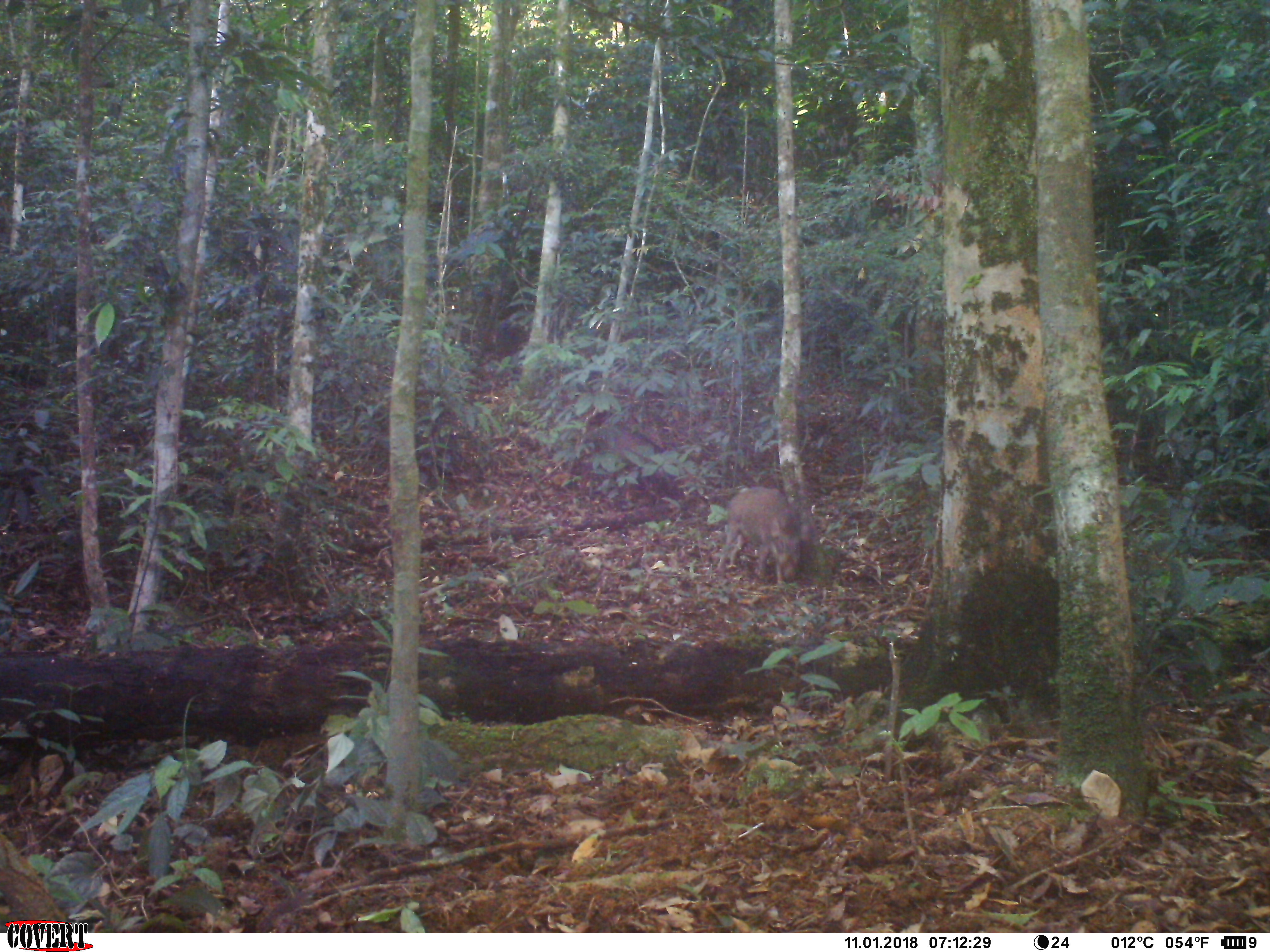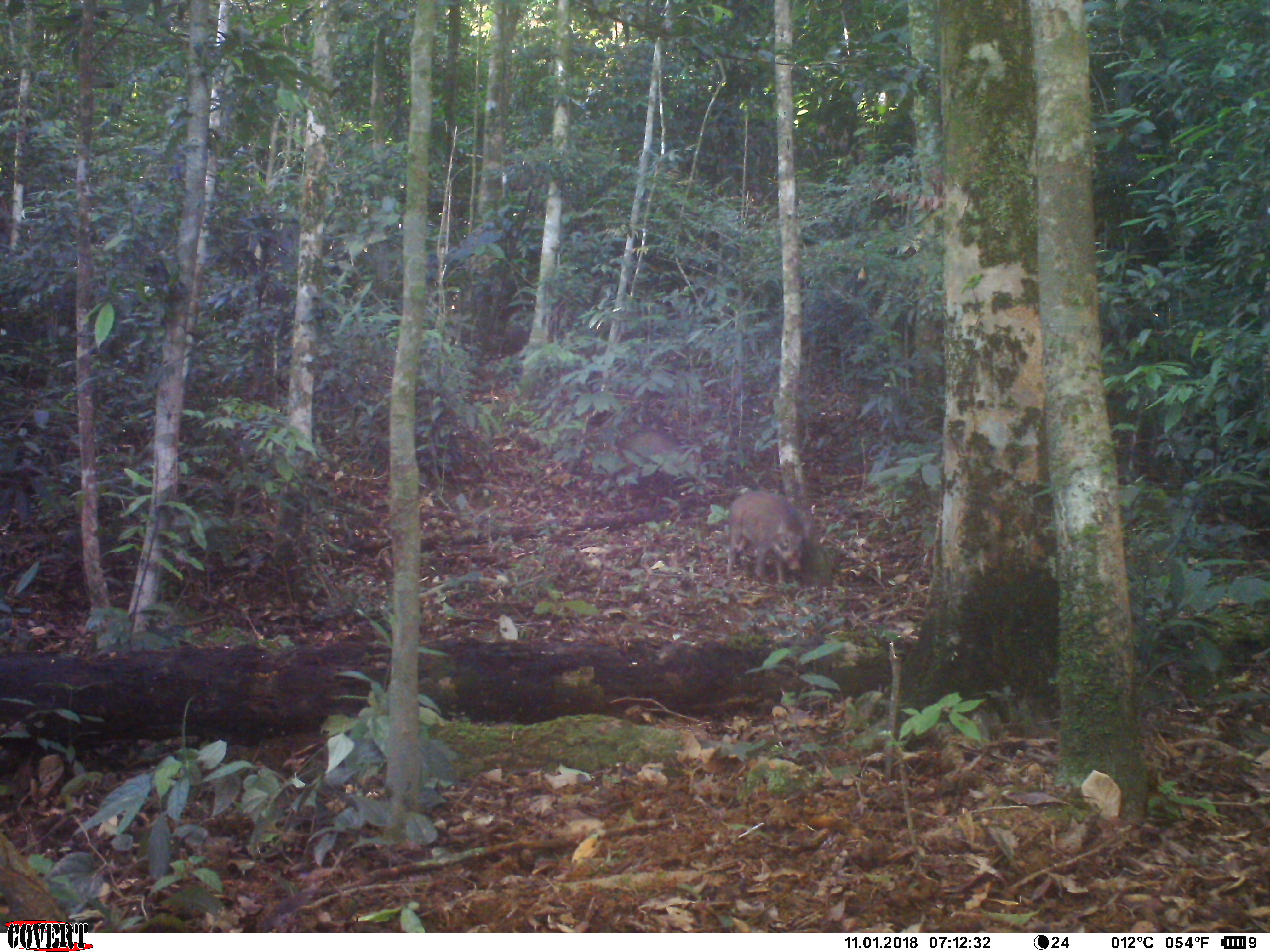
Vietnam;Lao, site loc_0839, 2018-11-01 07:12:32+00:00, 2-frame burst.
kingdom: Animalia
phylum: Chordata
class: Mammalia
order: Artiodactyla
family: Suidae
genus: Sus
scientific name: Sus scrofa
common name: eurasian wild pig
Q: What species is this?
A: Eurasian wild pig (Sus scrofa).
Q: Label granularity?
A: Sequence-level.